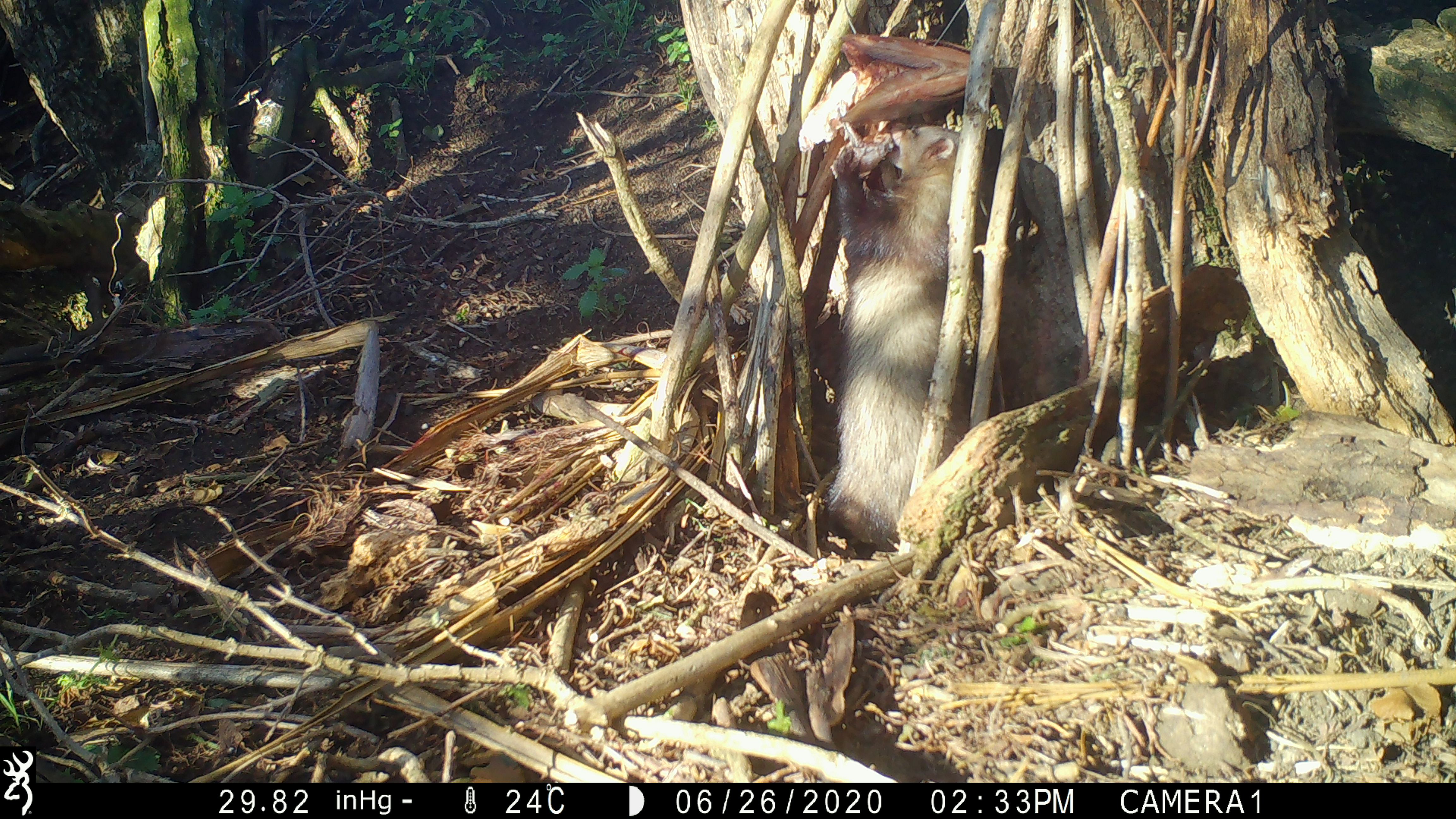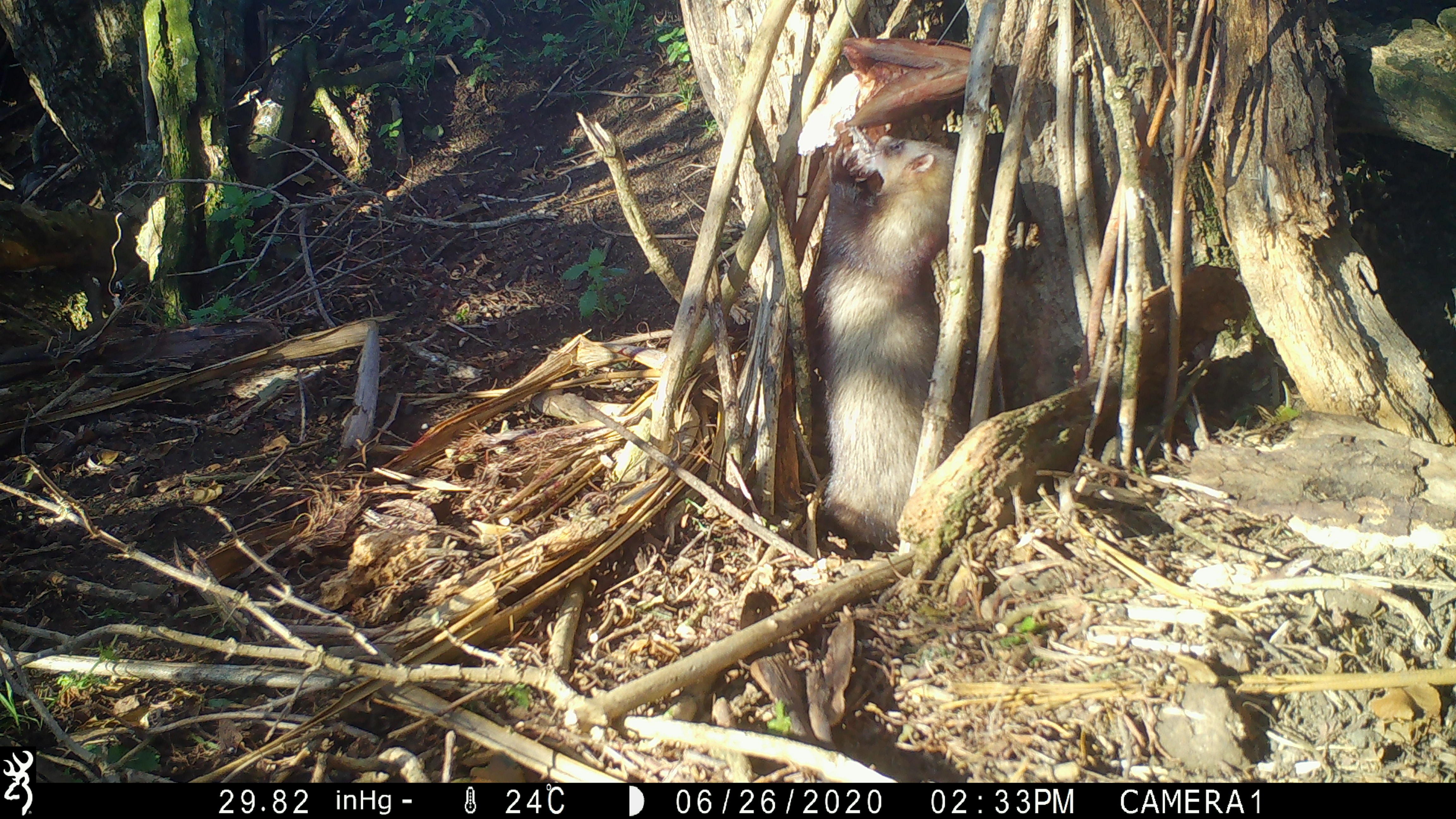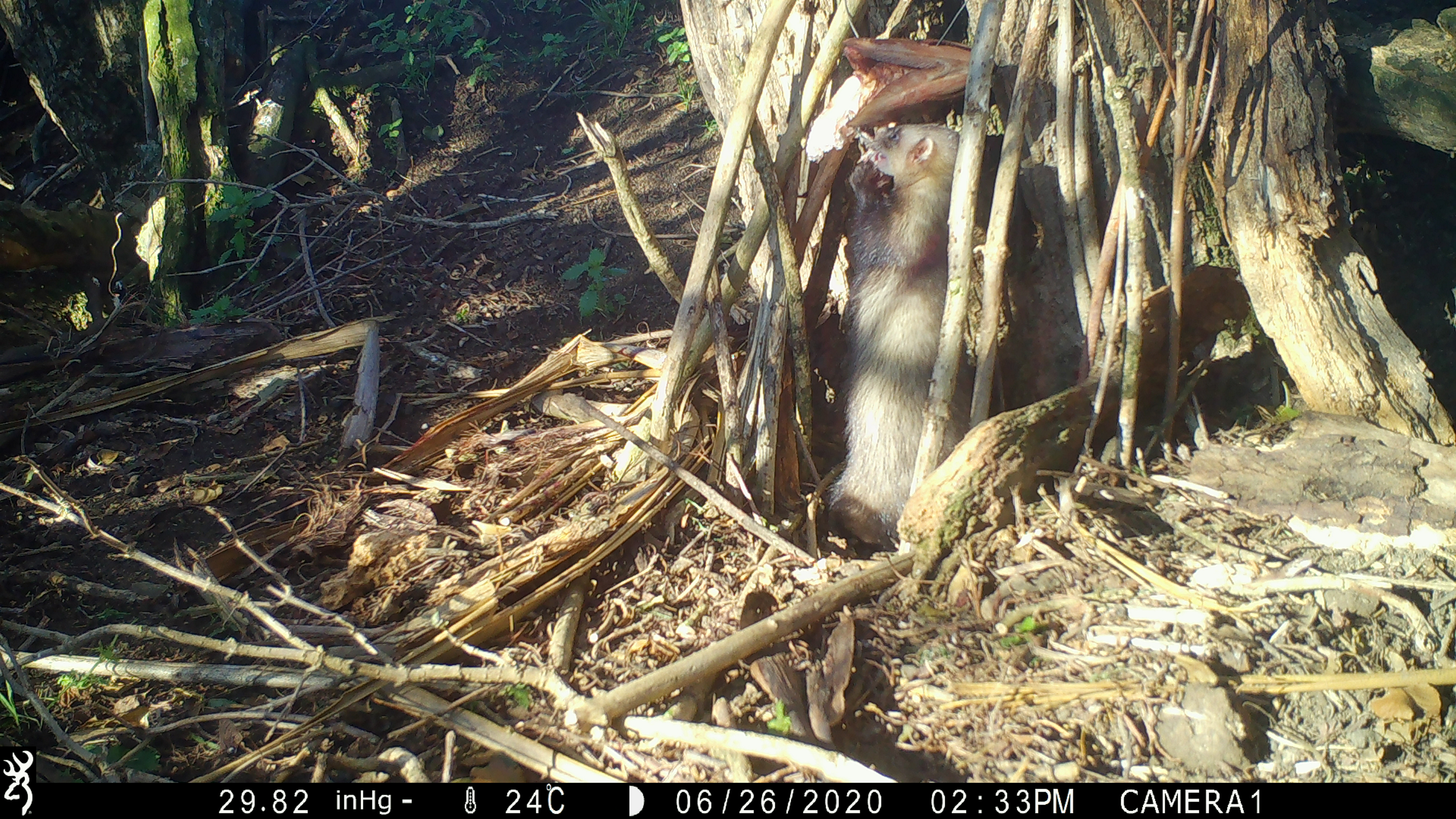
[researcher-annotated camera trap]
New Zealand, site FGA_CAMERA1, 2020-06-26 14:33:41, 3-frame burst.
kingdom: Animalia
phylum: Chordata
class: Mammalia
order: Carnivora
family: Mustelidae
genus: Mustela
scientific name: Mustela furo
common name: ferret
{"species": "ferret (Mustela furo)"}